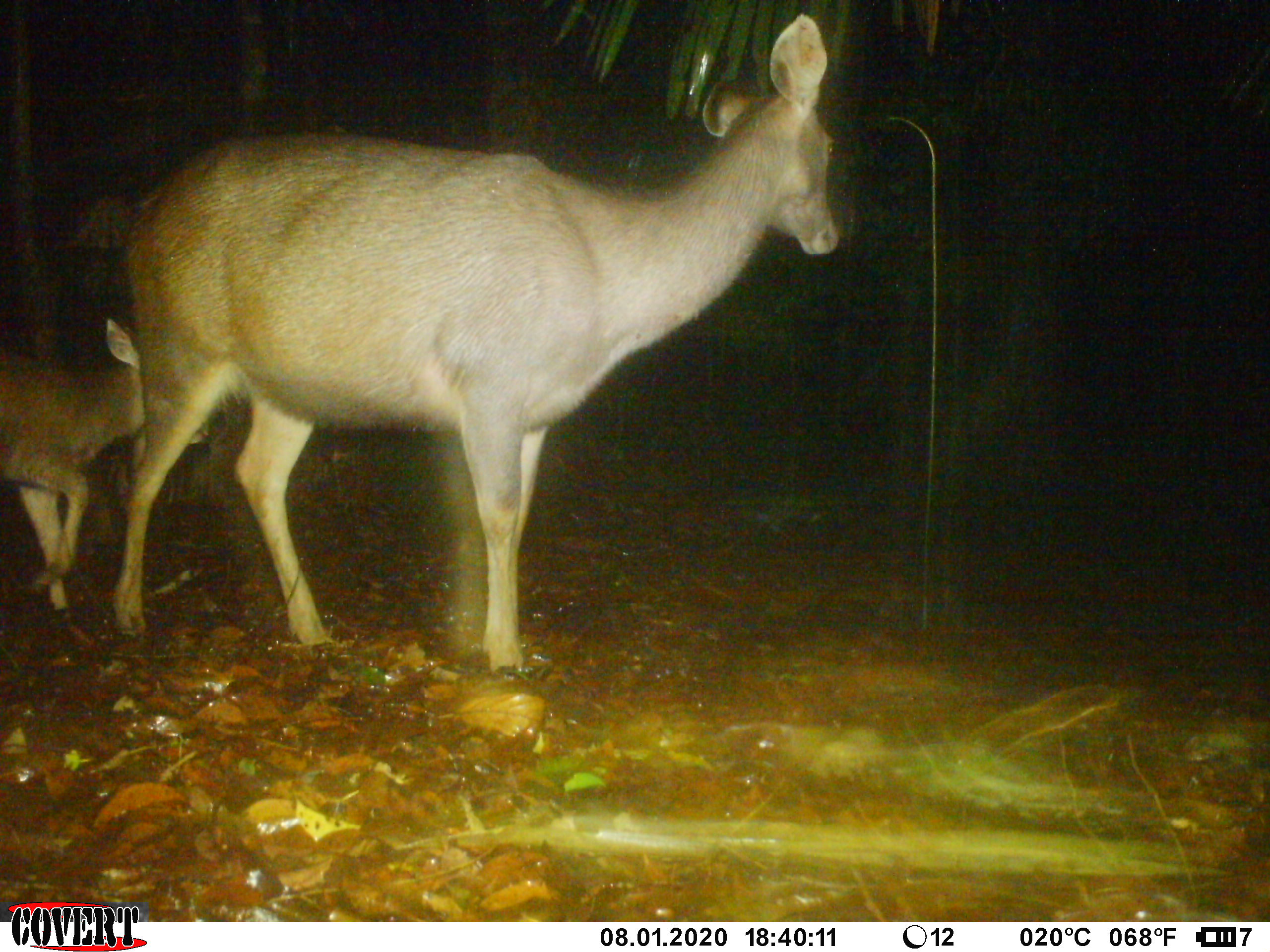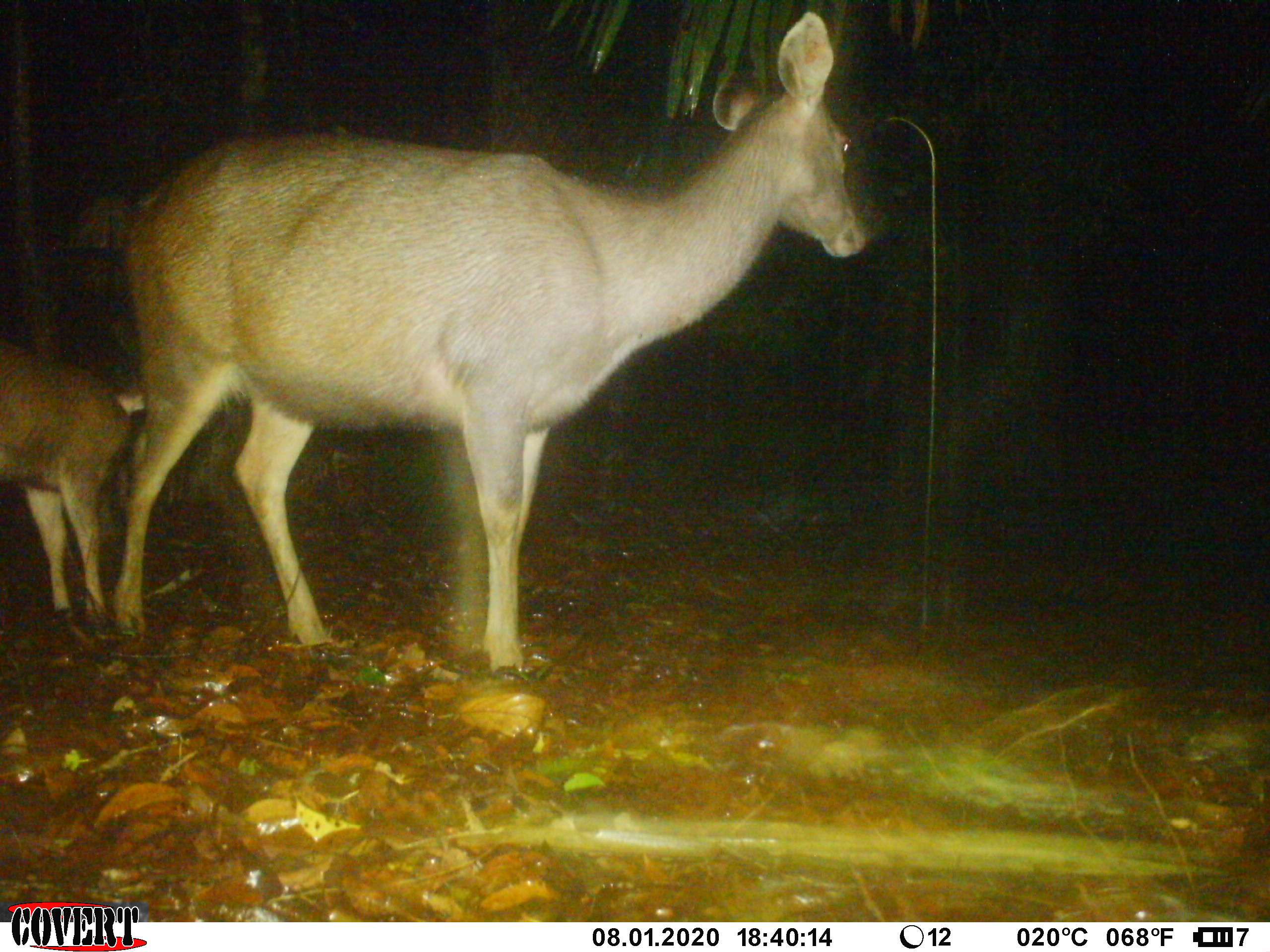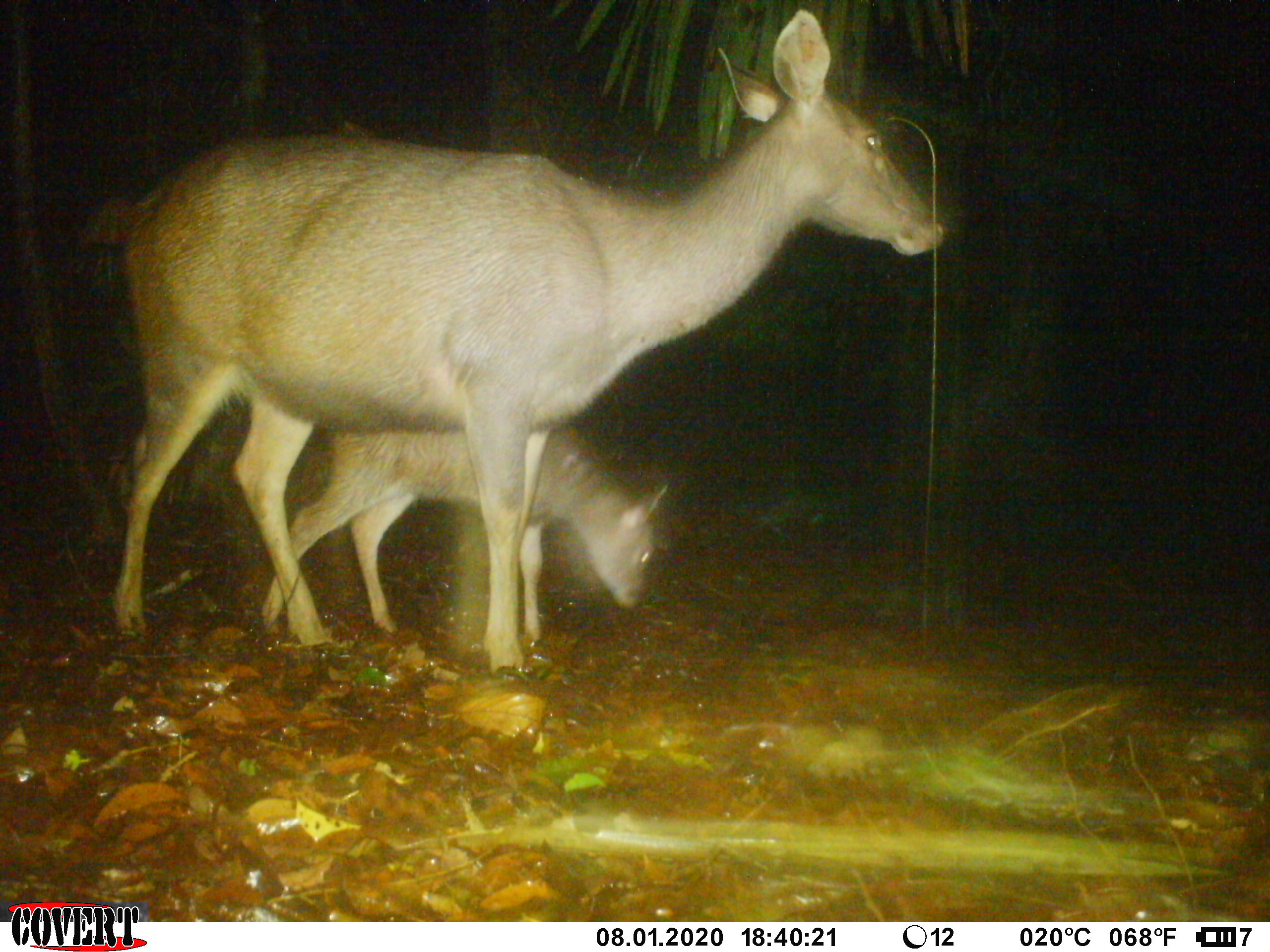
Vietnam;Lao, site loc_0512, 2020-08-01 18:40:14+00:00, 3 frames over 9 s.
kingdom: Animalia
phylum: Chordata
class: Mammalia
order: Artiodactyla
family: Cervidae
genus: Rusa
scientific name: Rusa unicolor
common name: sambar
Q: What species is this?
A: Sambar (Rusa unicolor).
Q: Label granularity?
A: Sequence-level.